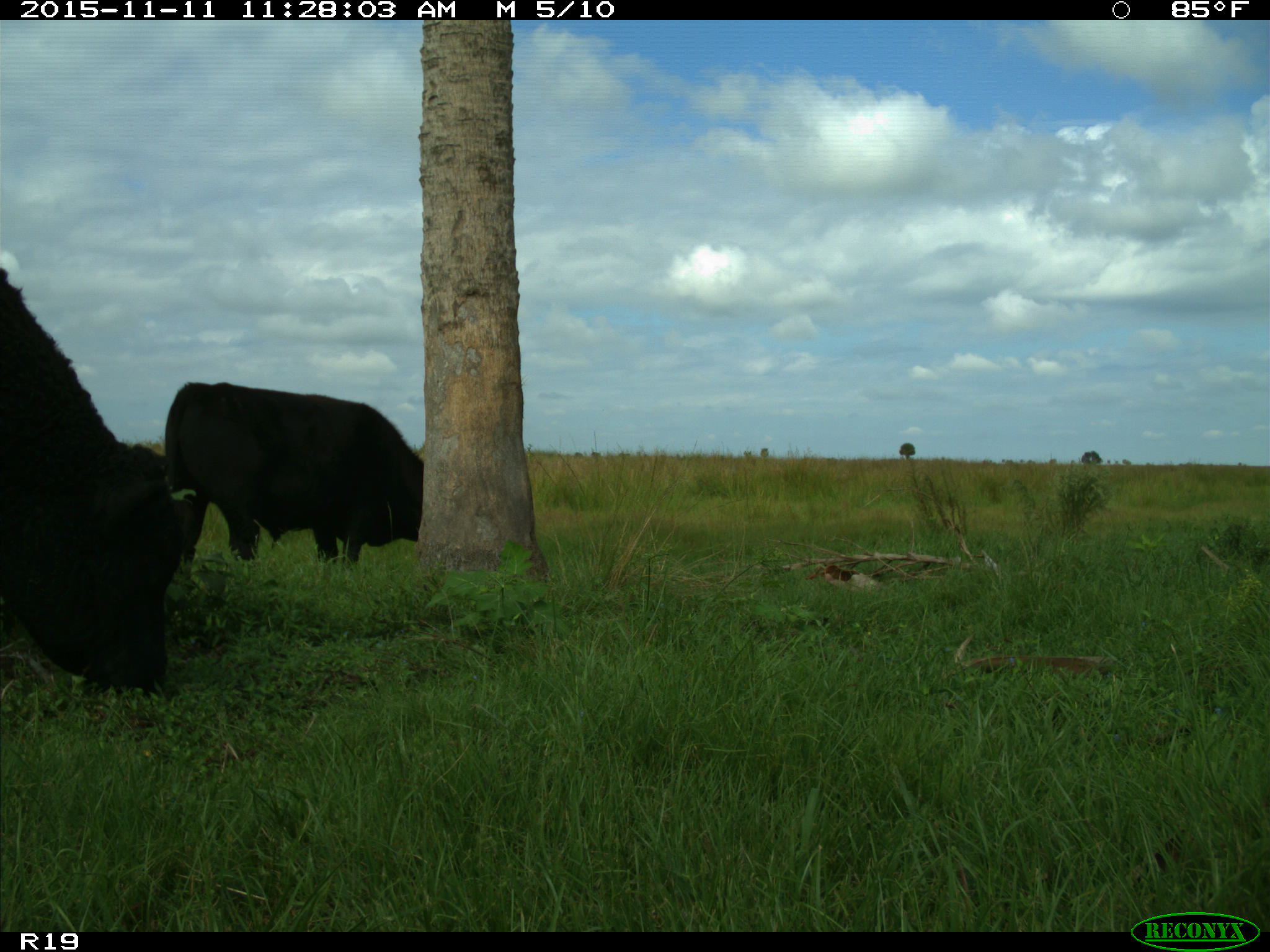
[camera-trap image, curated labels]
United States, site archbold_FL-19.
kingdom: Animalia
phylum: Chordata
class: Mammalia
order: Artiodactyla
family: Bovidae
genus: Bos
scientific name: Bos taurus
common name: domestic cow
Bos taurus (domestic cow).